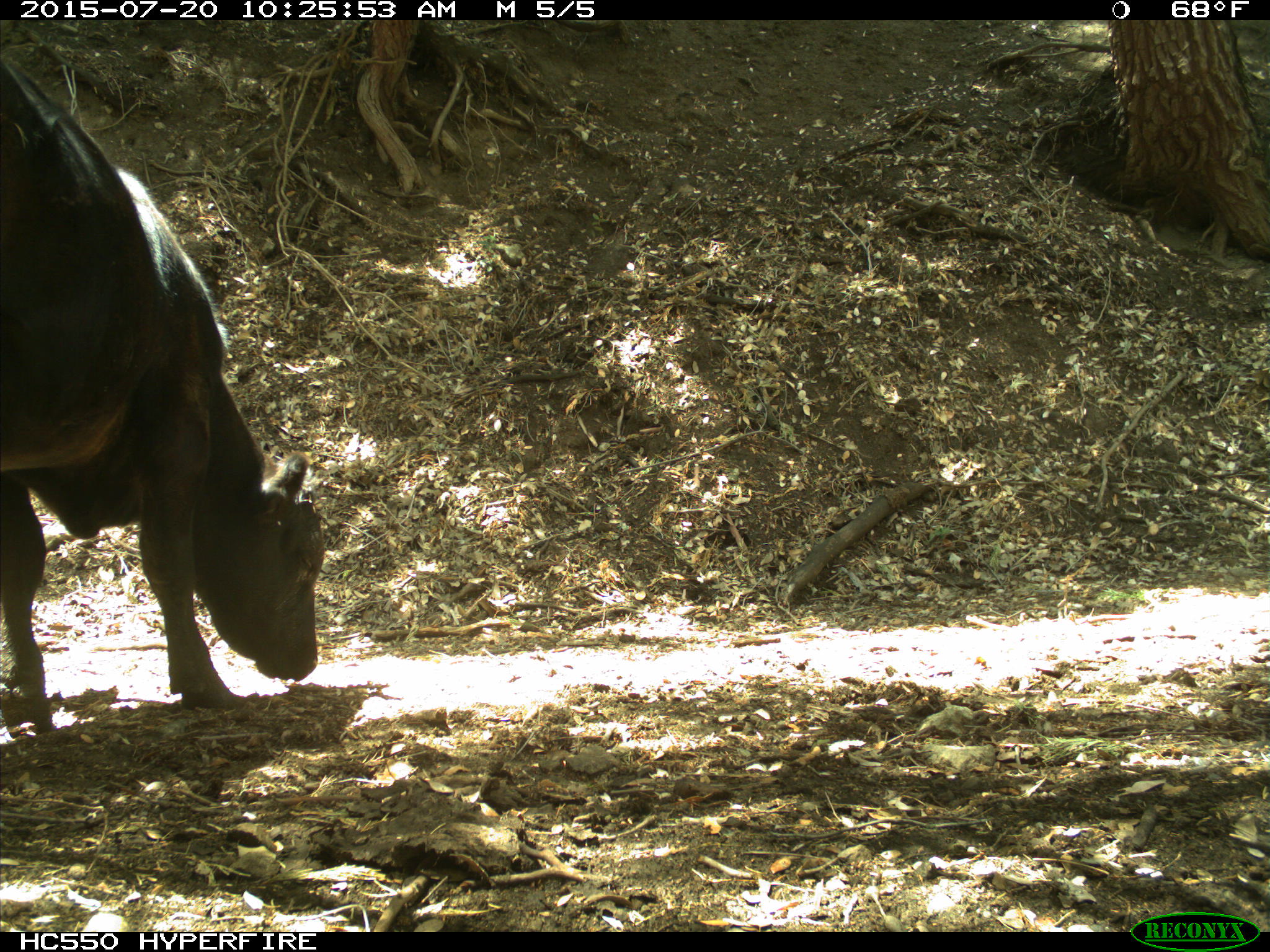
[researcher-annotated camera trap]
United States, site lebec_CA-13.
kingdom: Animalia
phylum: Chordata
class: Mammalia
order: Artiodactyla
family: Bovidae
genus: Bos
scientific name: Bos taurus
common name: domestic cow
Bos taurus (domestic cow).